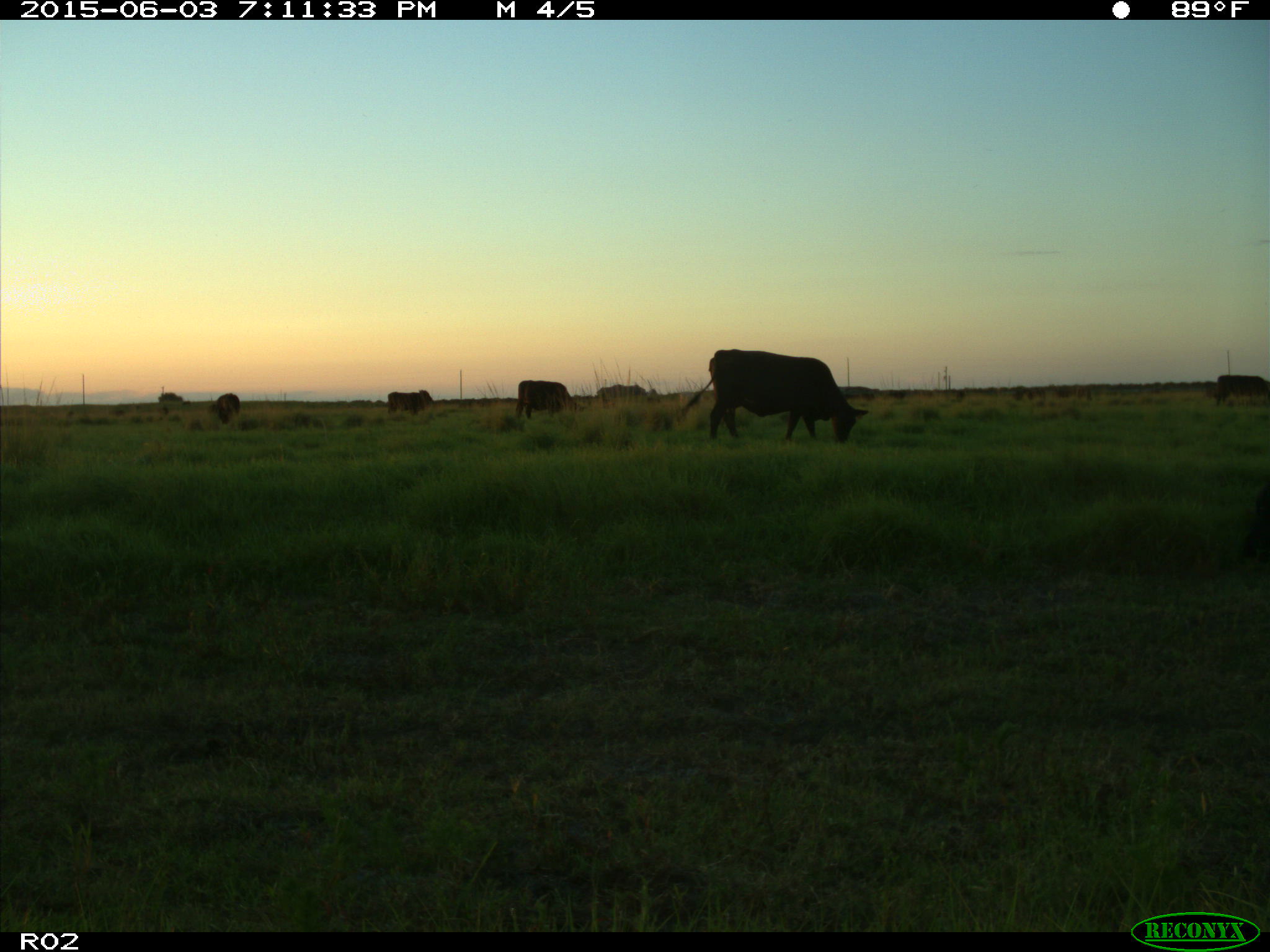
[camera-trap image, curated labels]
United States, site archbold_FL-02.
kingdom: Animalia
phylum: Chordata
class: Mammalia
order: Artiodactyla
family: Bovidae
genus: Bos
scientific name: Bos taurus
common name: domestic cow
Bos taurus (domestic cow).